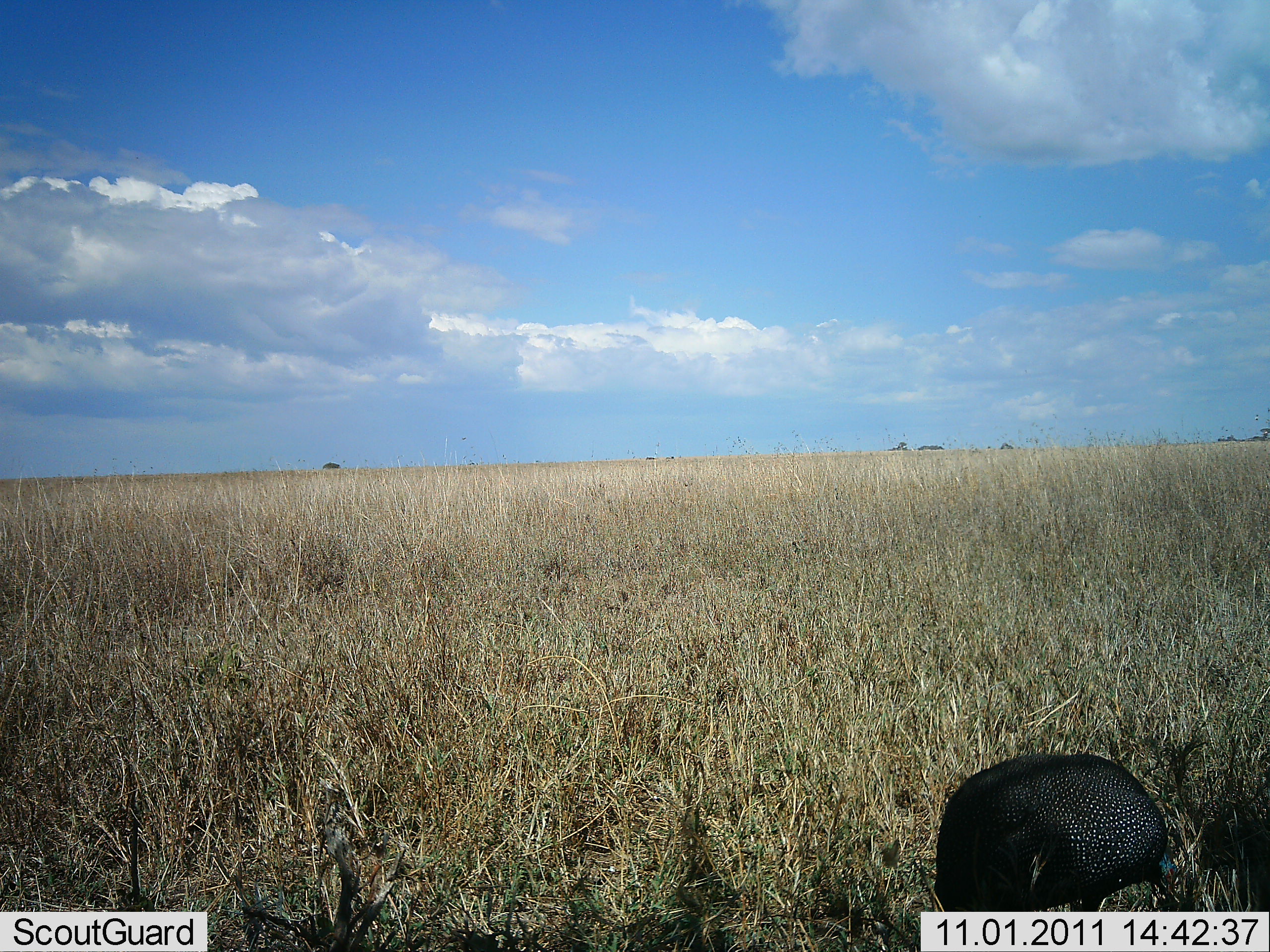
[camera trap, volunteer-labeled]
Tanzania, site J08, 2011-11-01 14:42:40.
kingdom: Animalia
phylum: Chordata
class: Aves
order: Galliformes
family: Numididae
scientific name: Numididae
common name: guinea fowl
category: guineafowl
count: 1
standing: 57%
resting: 0%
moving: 0%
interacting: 0%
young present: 0%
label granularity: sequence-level